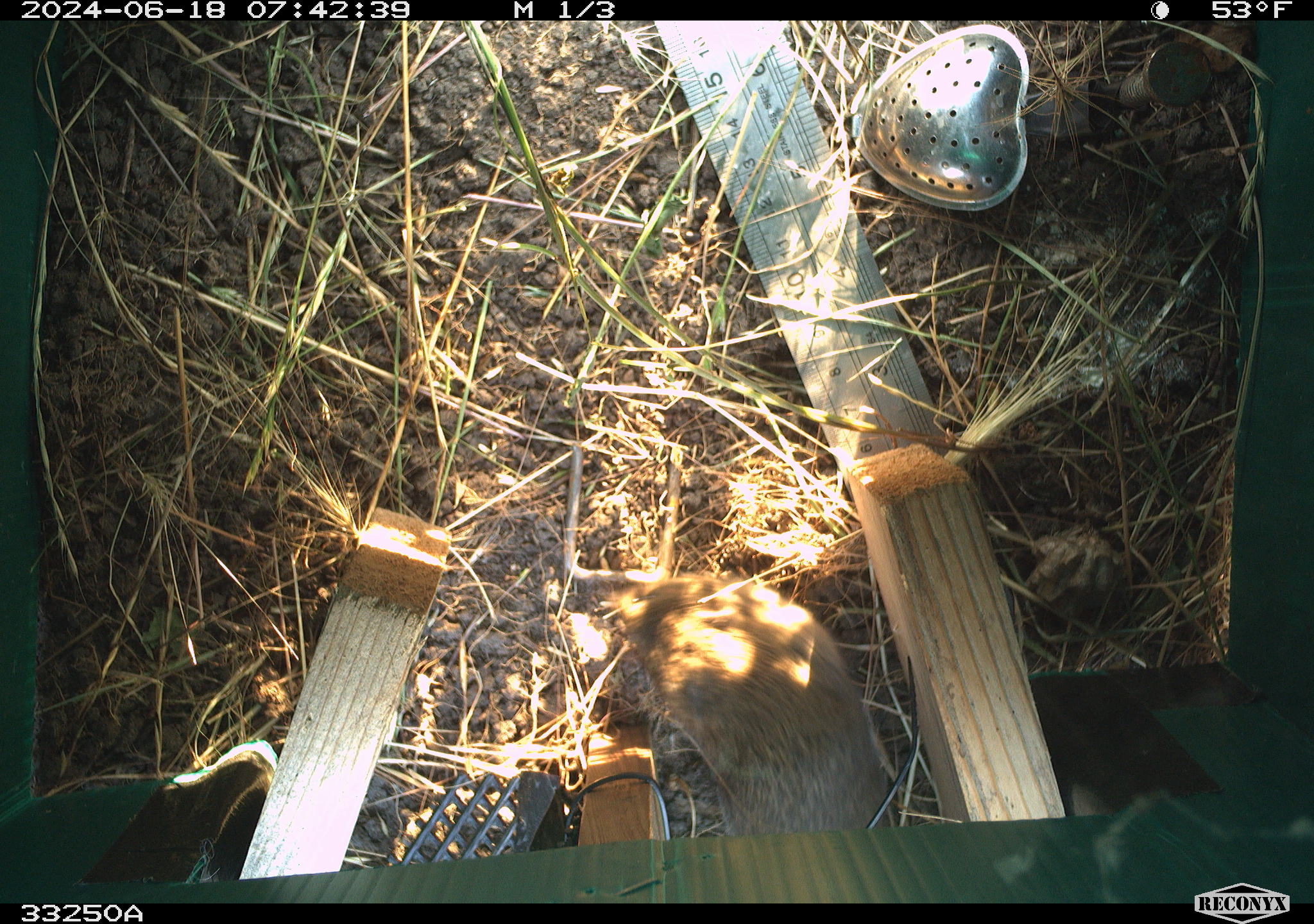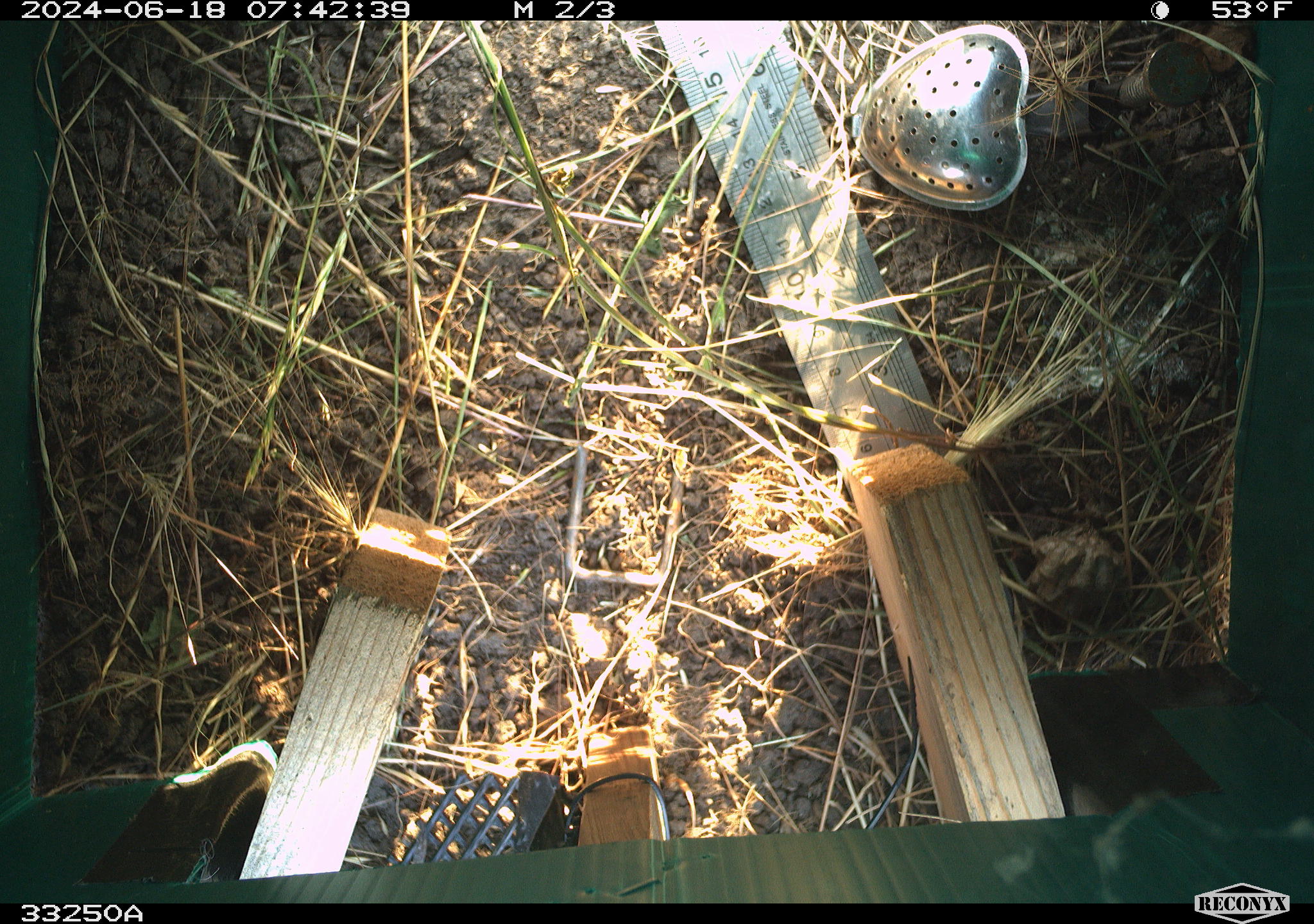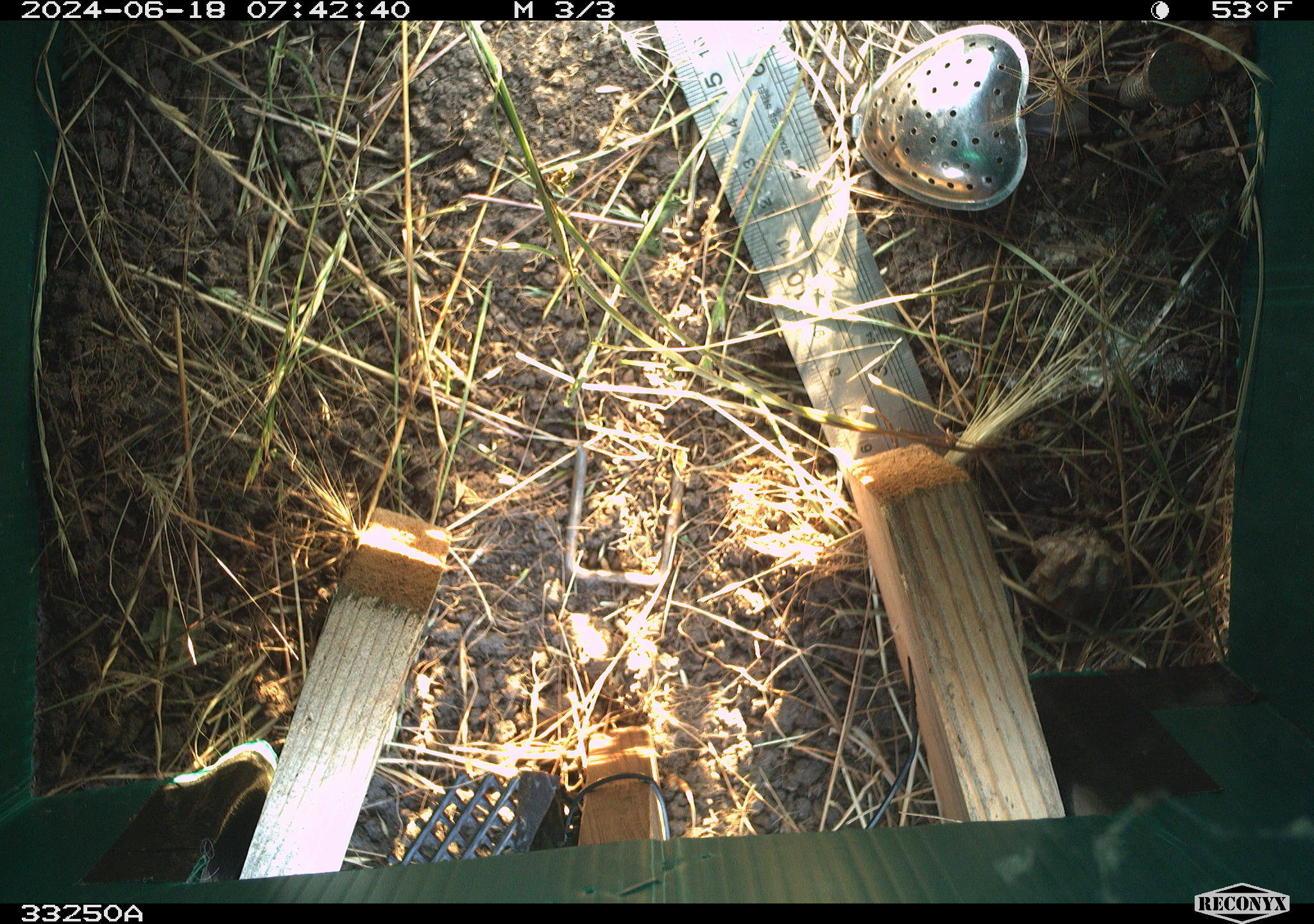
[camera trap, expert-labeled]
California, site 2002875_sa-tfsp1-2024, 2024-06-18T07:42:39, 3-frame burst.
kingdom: Animalia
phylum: Chordata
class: Mammalia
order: Rodentia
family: Cricetidae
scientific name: Arvicolinae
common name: voles, lemmings, and muskrats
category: arvicolinae subfamily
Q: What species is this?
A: Arvicolinae subfamily (voles, lemmings, and muskrats) (Arvicolinae).